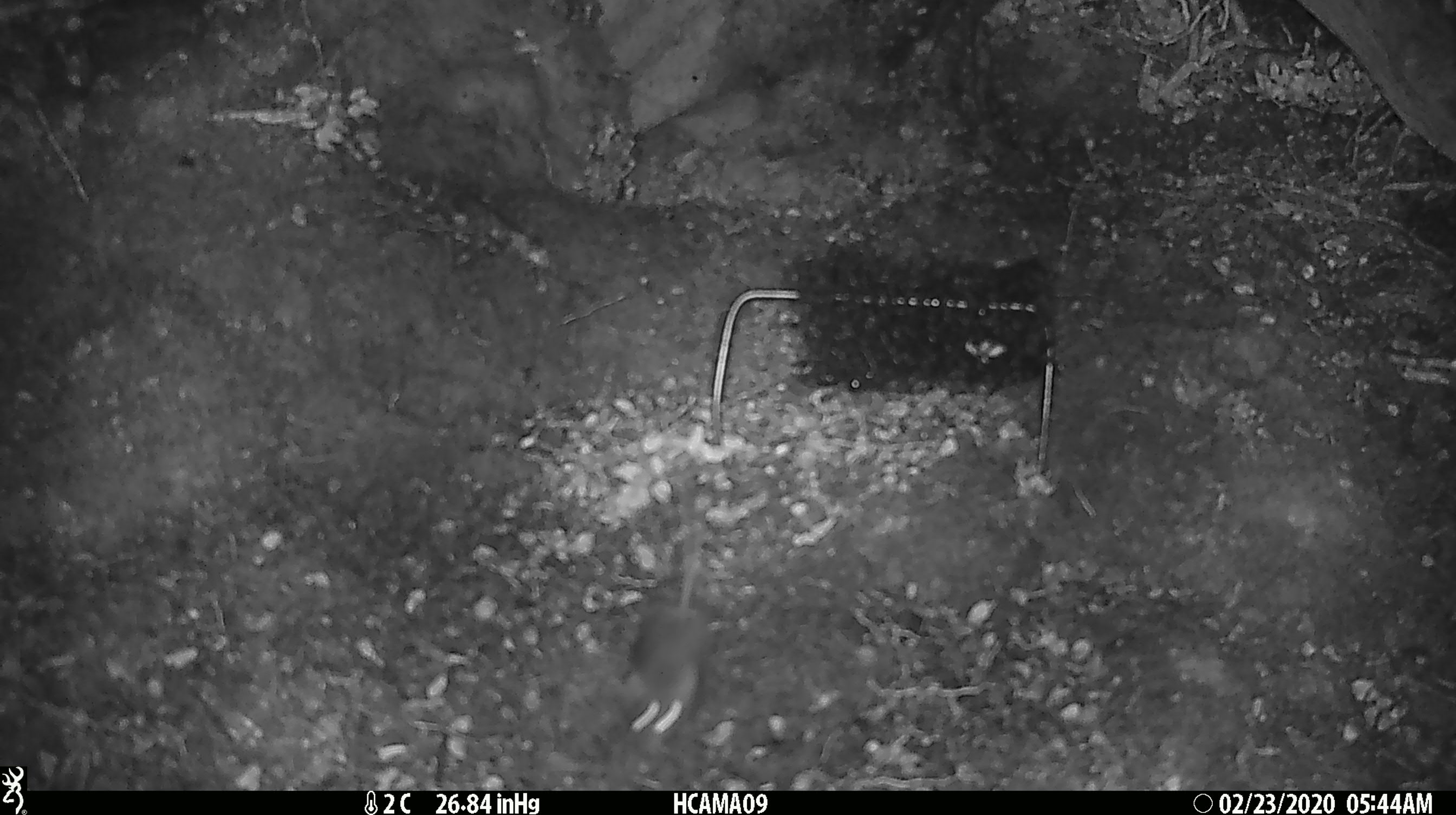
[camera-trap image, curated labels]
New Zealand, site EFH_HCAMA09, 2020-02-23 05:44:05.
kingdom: Animalia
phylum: Chordata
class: Mammalia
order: Rodentia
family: Muridae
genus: Mus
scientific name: Mus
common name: mouse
Mouse (Mus).